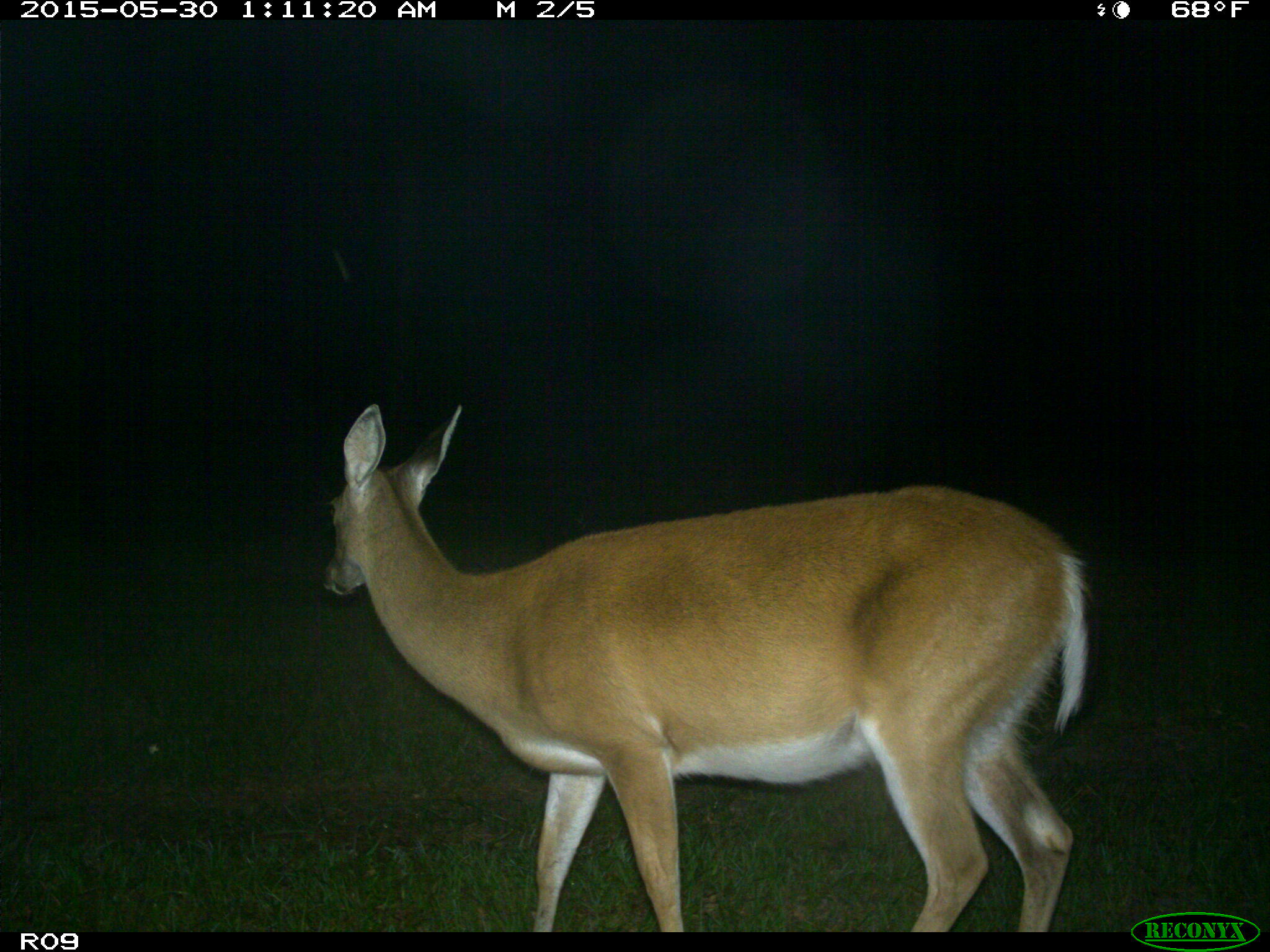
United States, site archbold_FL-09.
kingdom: Animalia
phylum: Chordata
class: Mammalia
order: Artiodactyla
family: Cervidae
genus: Odocoileus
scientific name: Odocoileus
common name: deer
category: unidentified deer